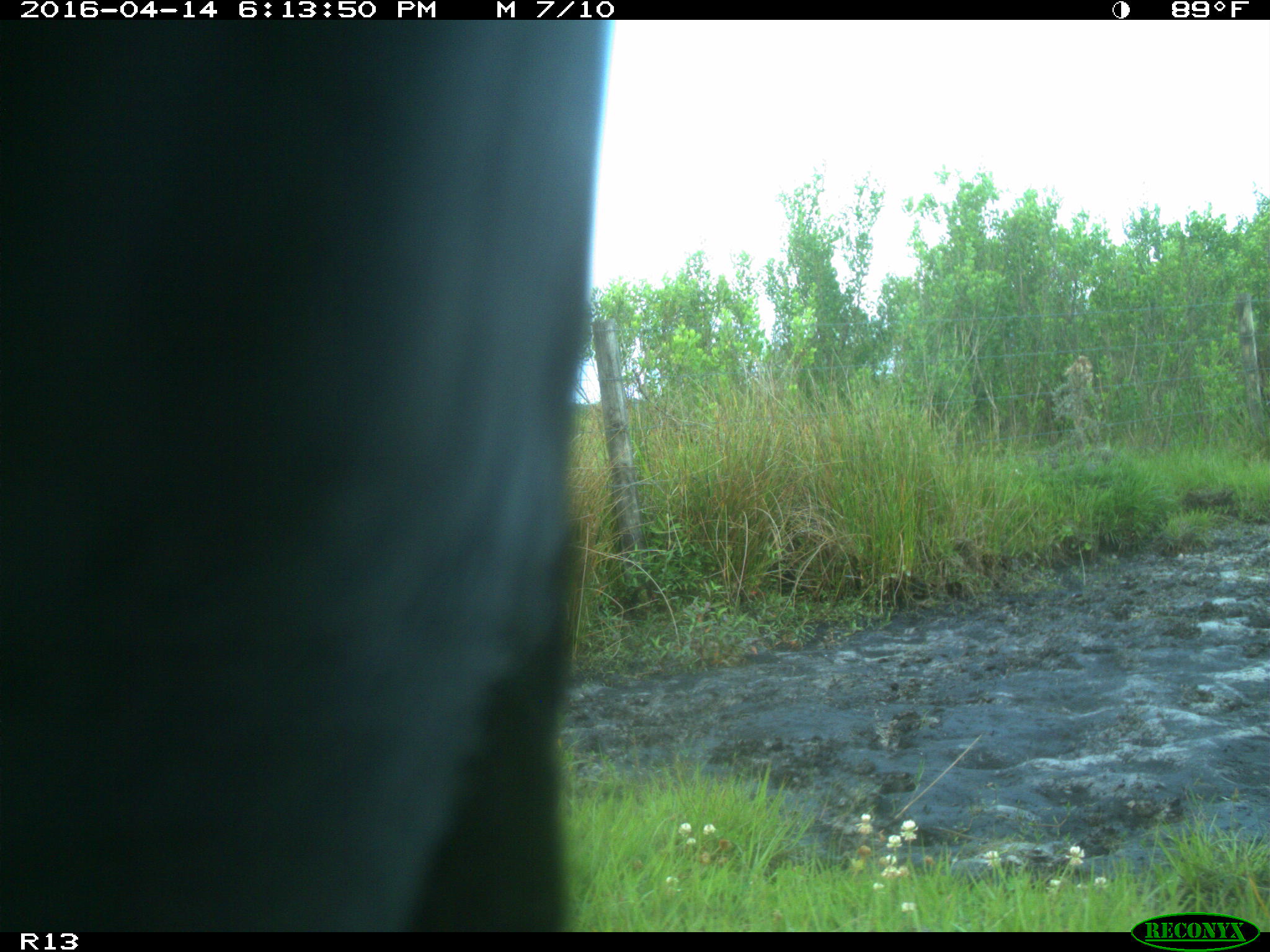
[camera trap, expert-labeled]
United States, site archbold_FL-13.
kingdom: Animalia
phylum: Chordata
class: Mammalia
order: Artiodactyla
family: Bovidae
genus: Bos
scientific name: Bos taurus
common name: domestic cow